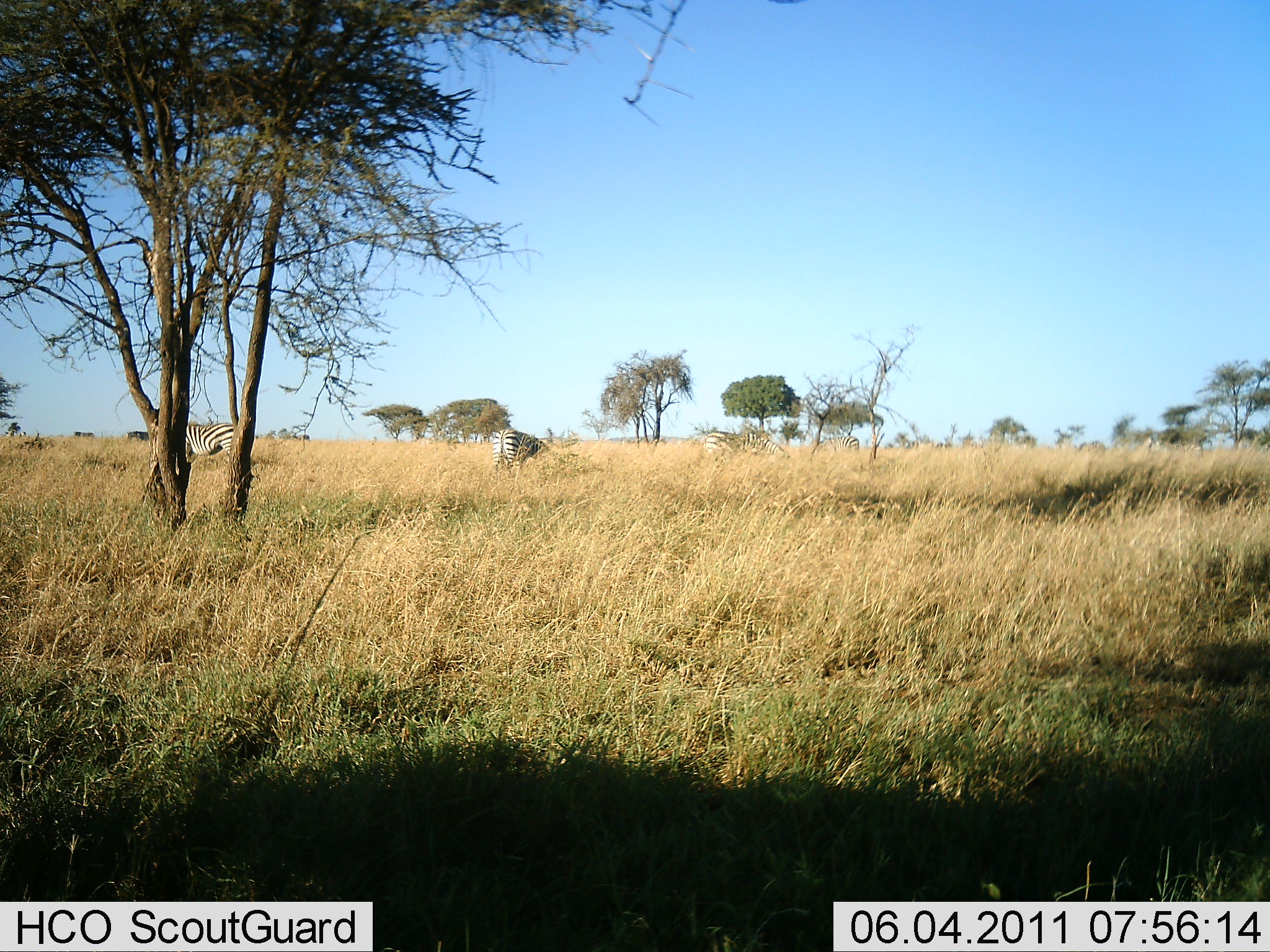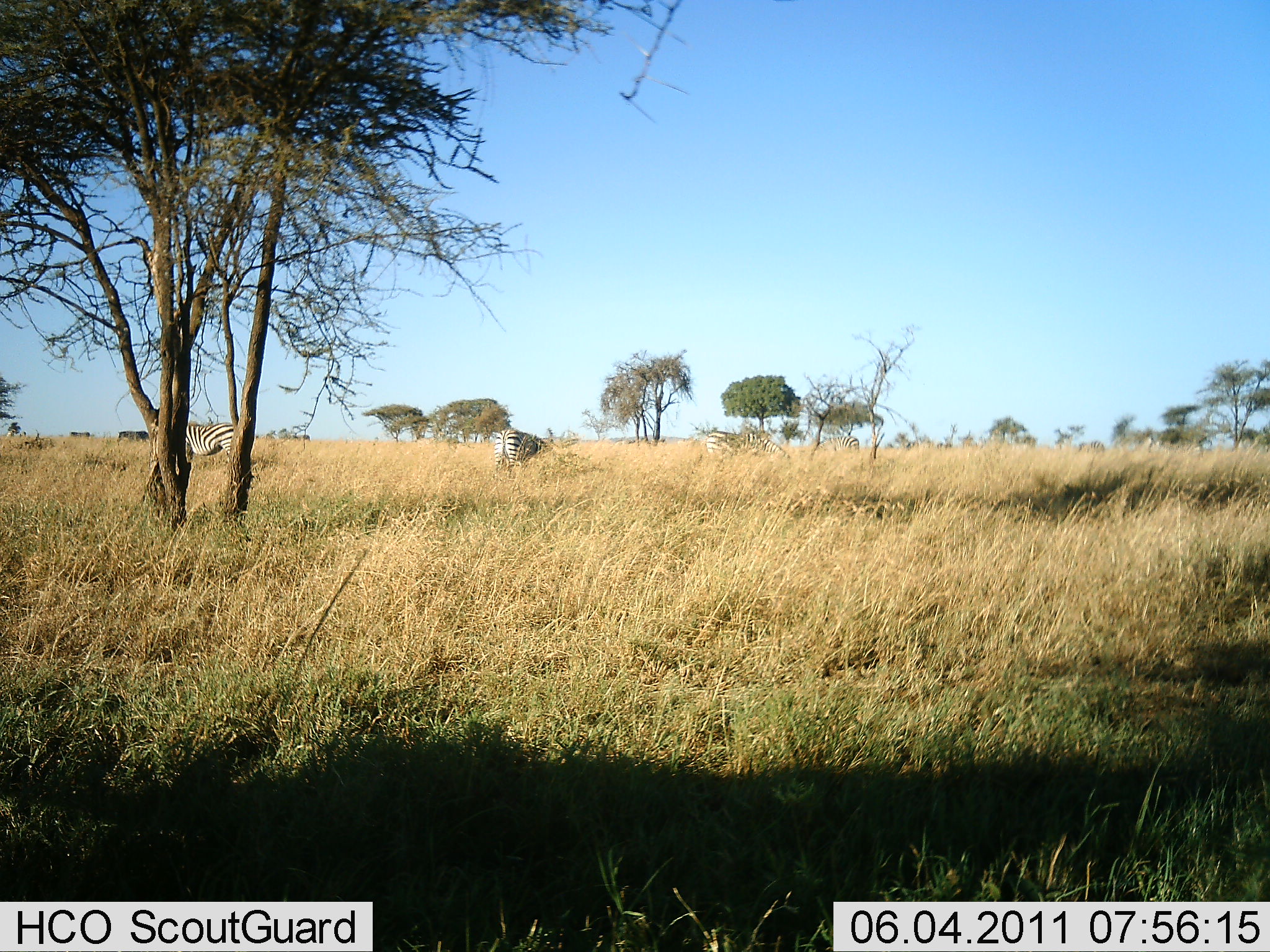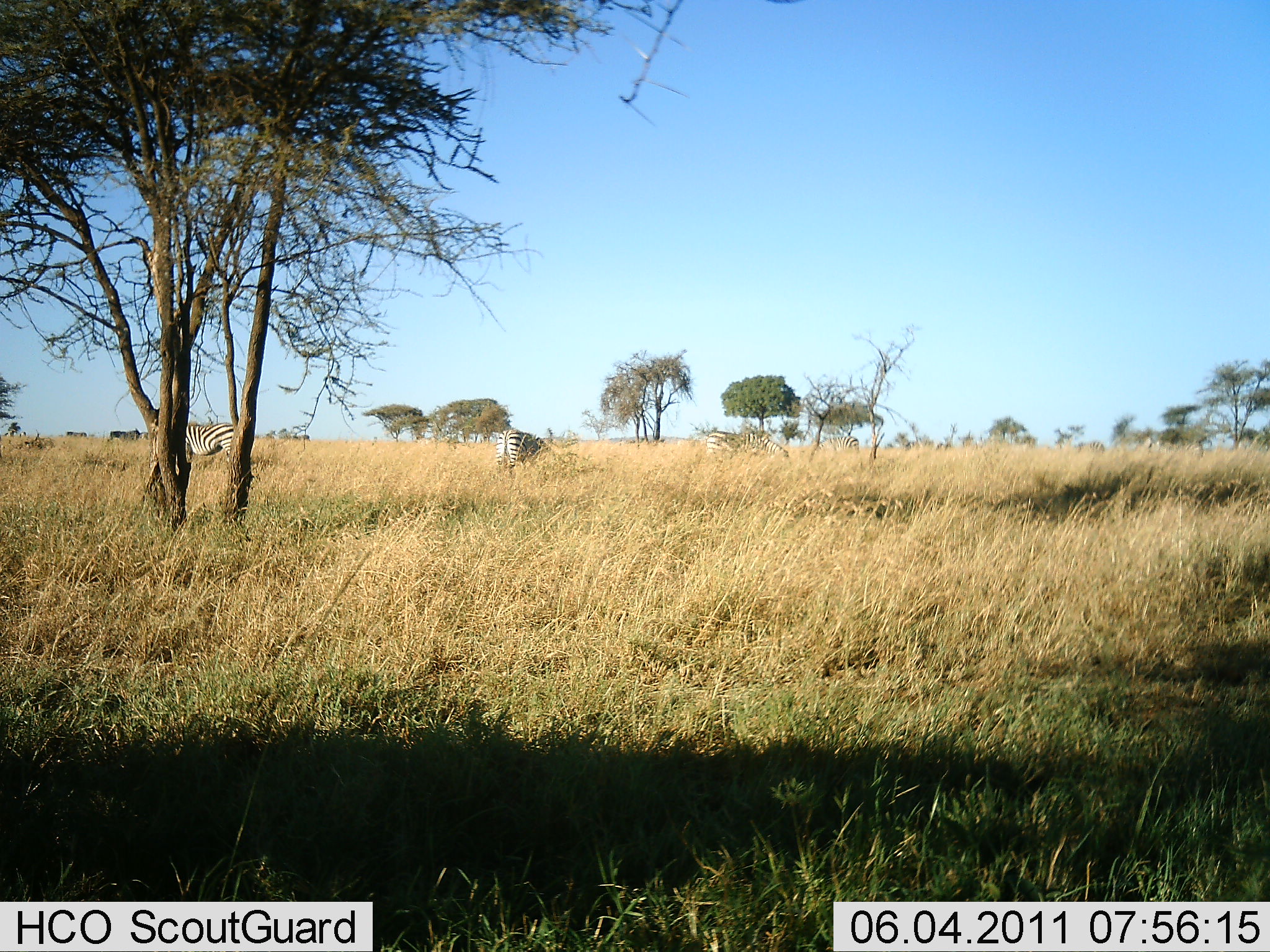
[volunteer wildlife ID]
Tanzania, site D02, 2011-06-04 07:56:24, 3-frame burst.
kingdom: Animalia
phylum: Chordata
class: Mammalia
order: Perissodactyla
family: Equidae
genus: Equus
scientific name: Equus quagga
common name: plains zebra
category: zebra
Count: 2.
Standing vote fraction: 57%.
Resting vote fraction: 0%.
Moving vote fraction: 21%.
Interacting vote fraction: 0%.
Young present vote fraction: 0%.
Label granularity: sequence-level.